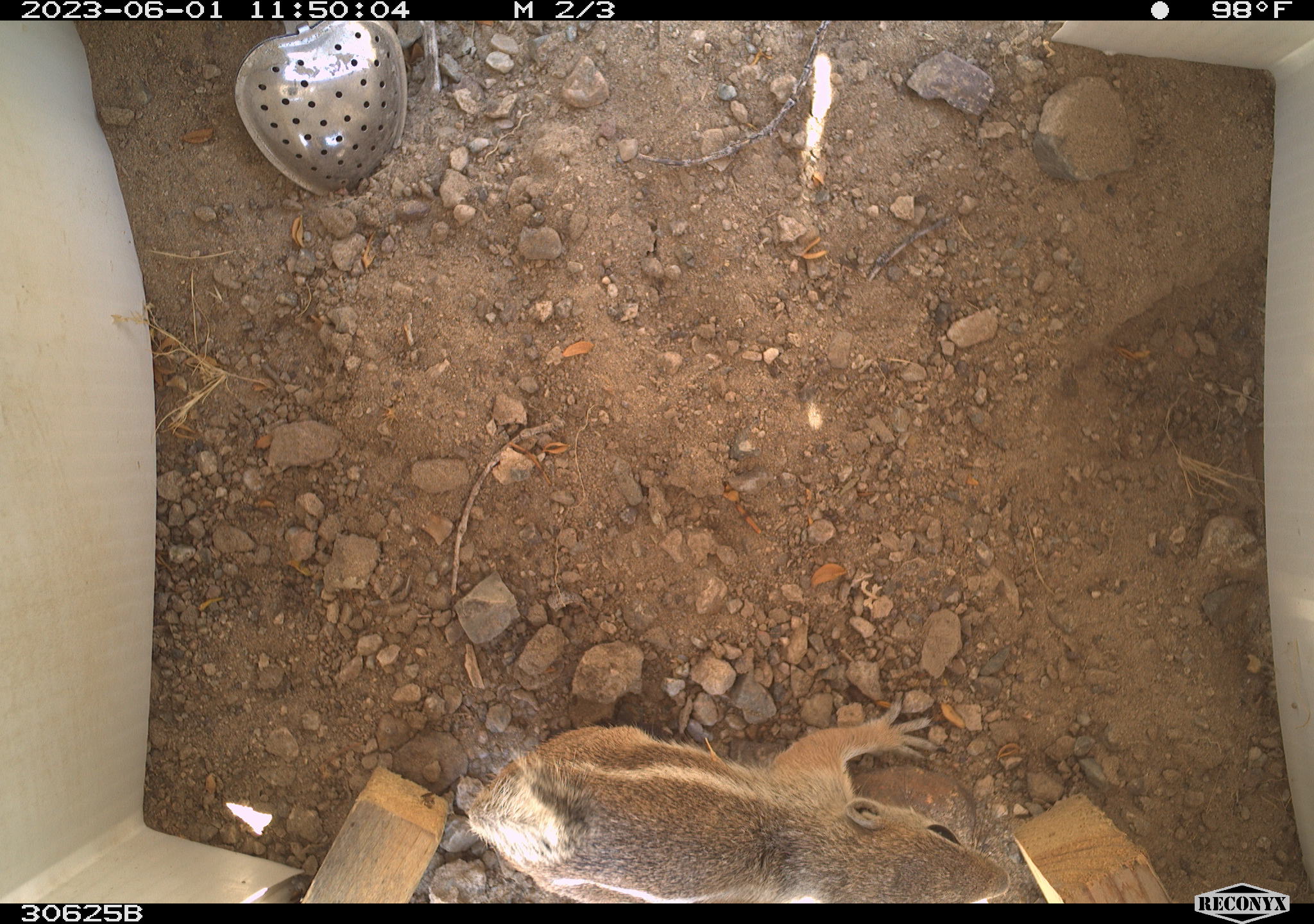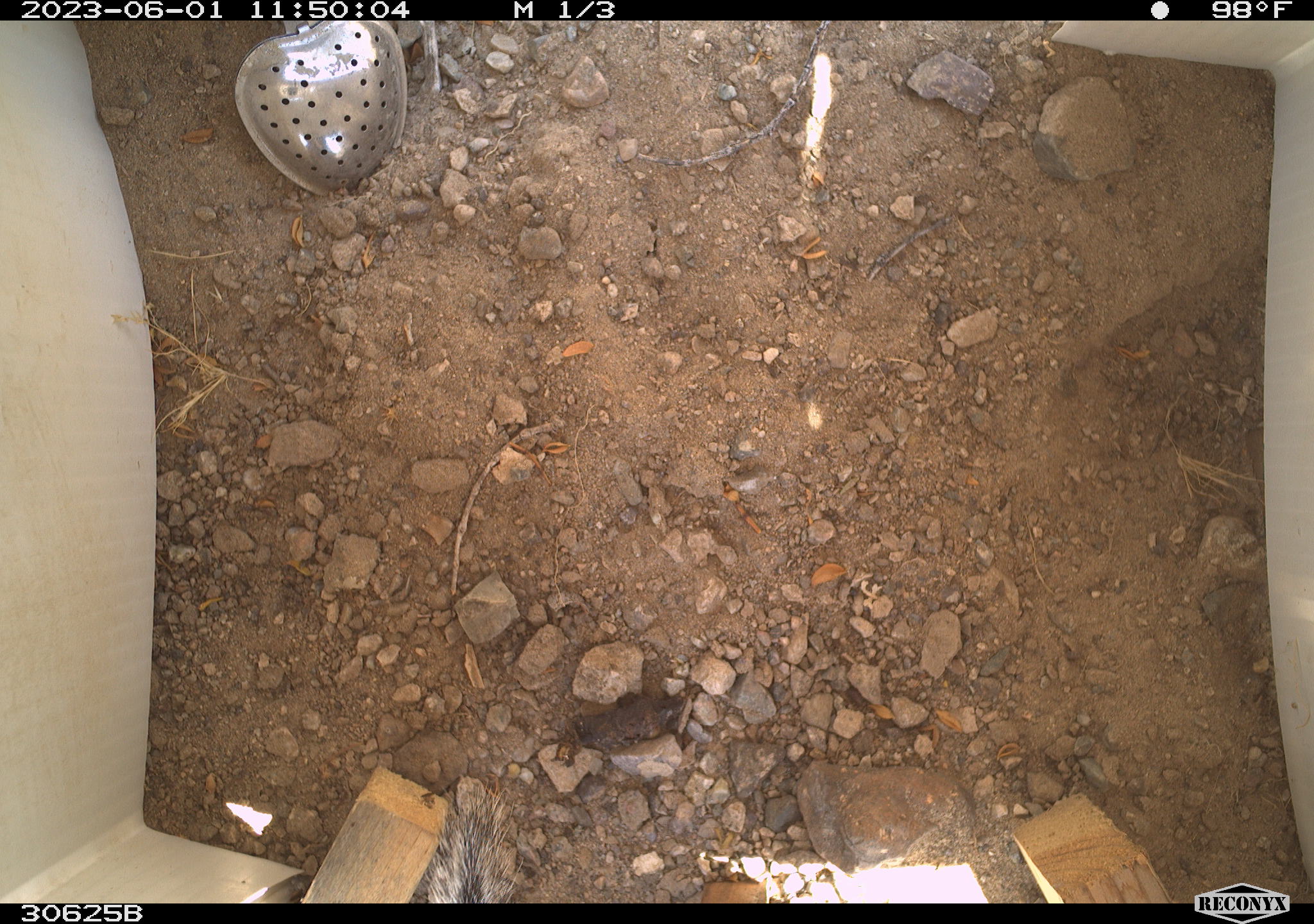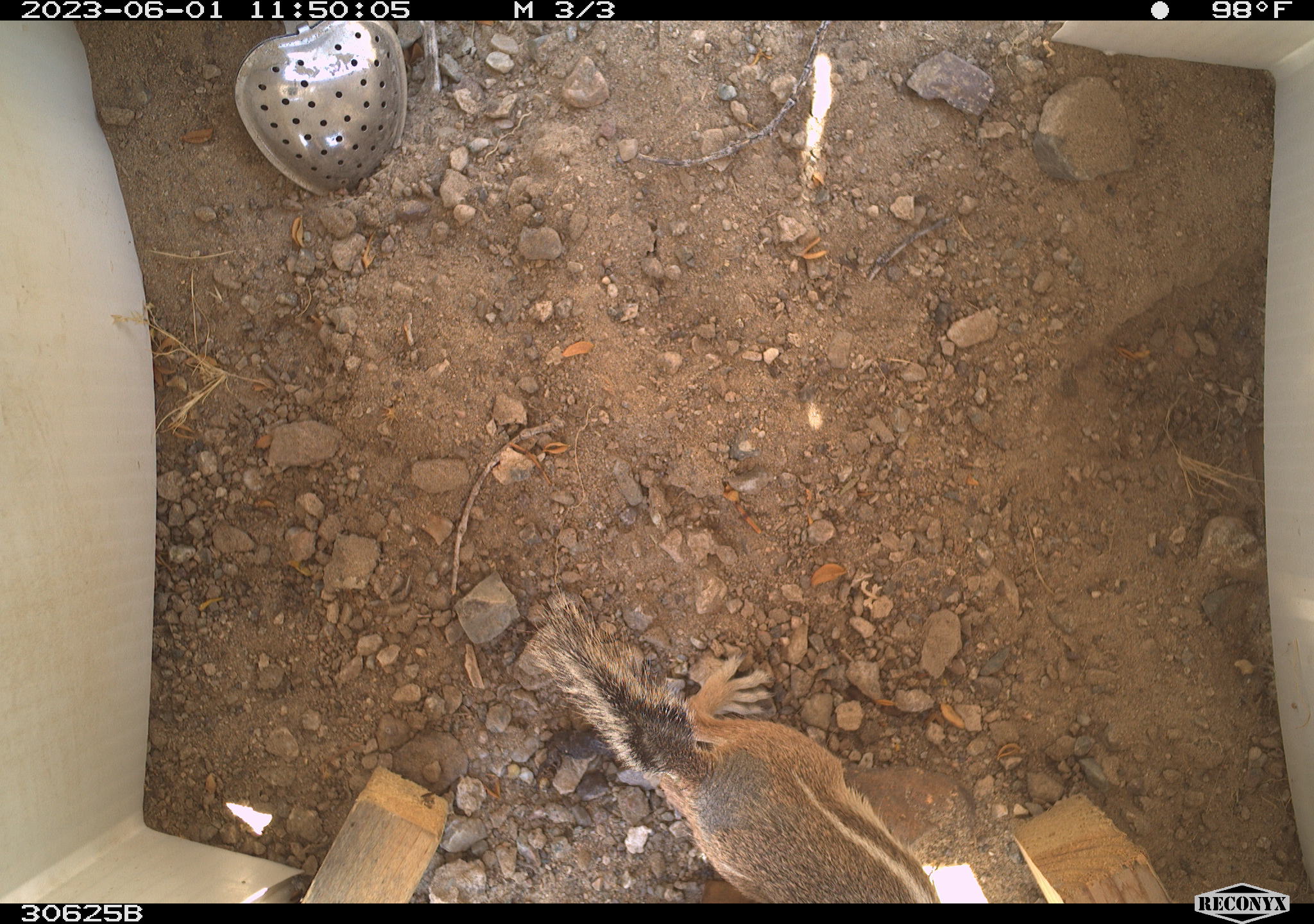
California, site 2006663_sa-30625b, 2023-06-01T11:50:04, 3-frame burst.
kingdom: Animalia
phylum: Chordata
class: Mammalia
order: Rodentia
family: Sciuridae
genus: Ammospermophilus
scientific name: Ammospermophilus leucurus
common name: white-tailed antelope squirrel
White-tailed antelope squirrel (Ammospermophilus leucurus).